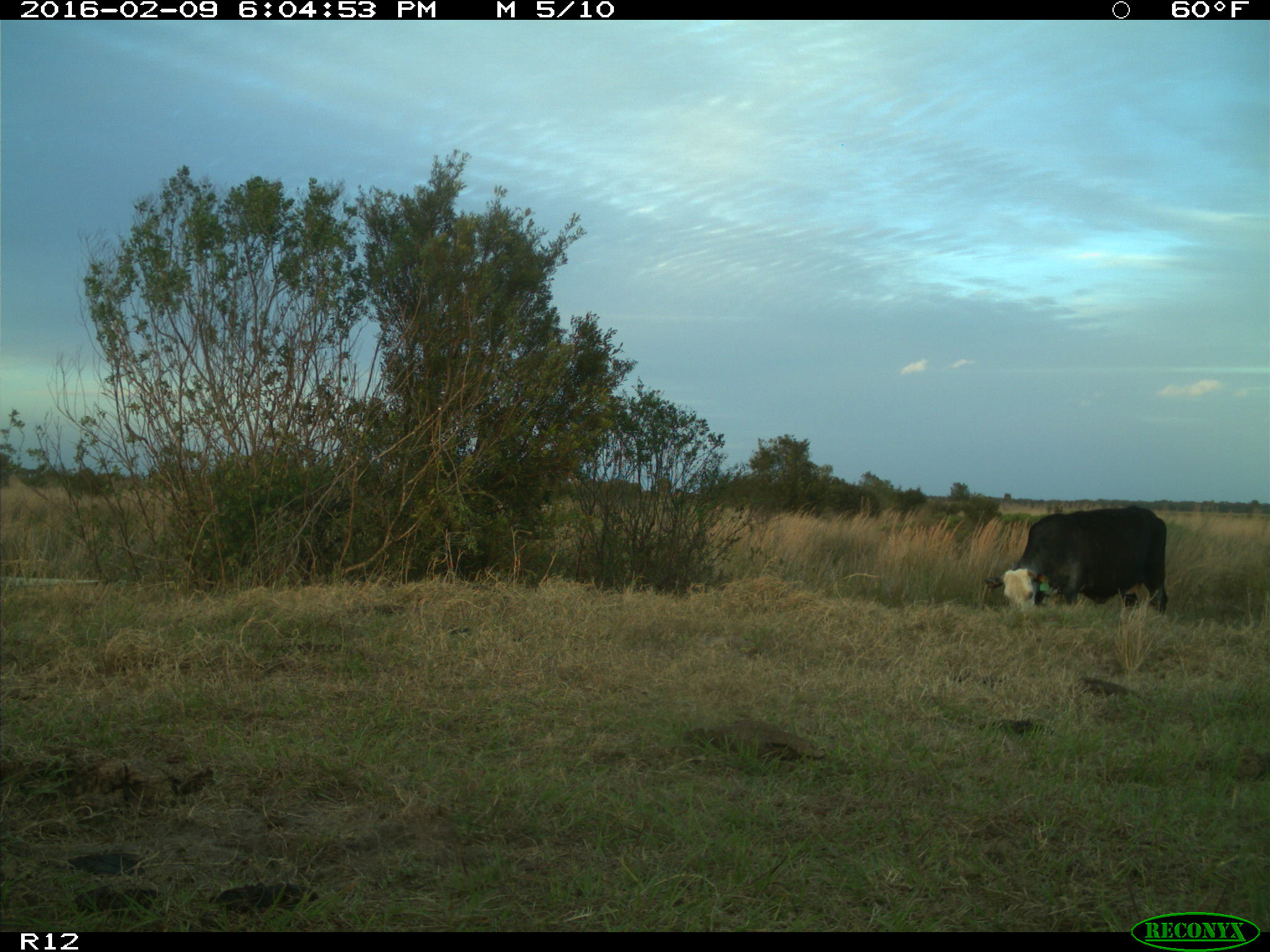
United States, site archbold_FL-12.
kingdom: Animalia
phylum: Chordata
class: Mammalia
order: Artiodactyla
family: Bovidae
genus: Bos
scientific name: Bos taurus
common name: domestic cow